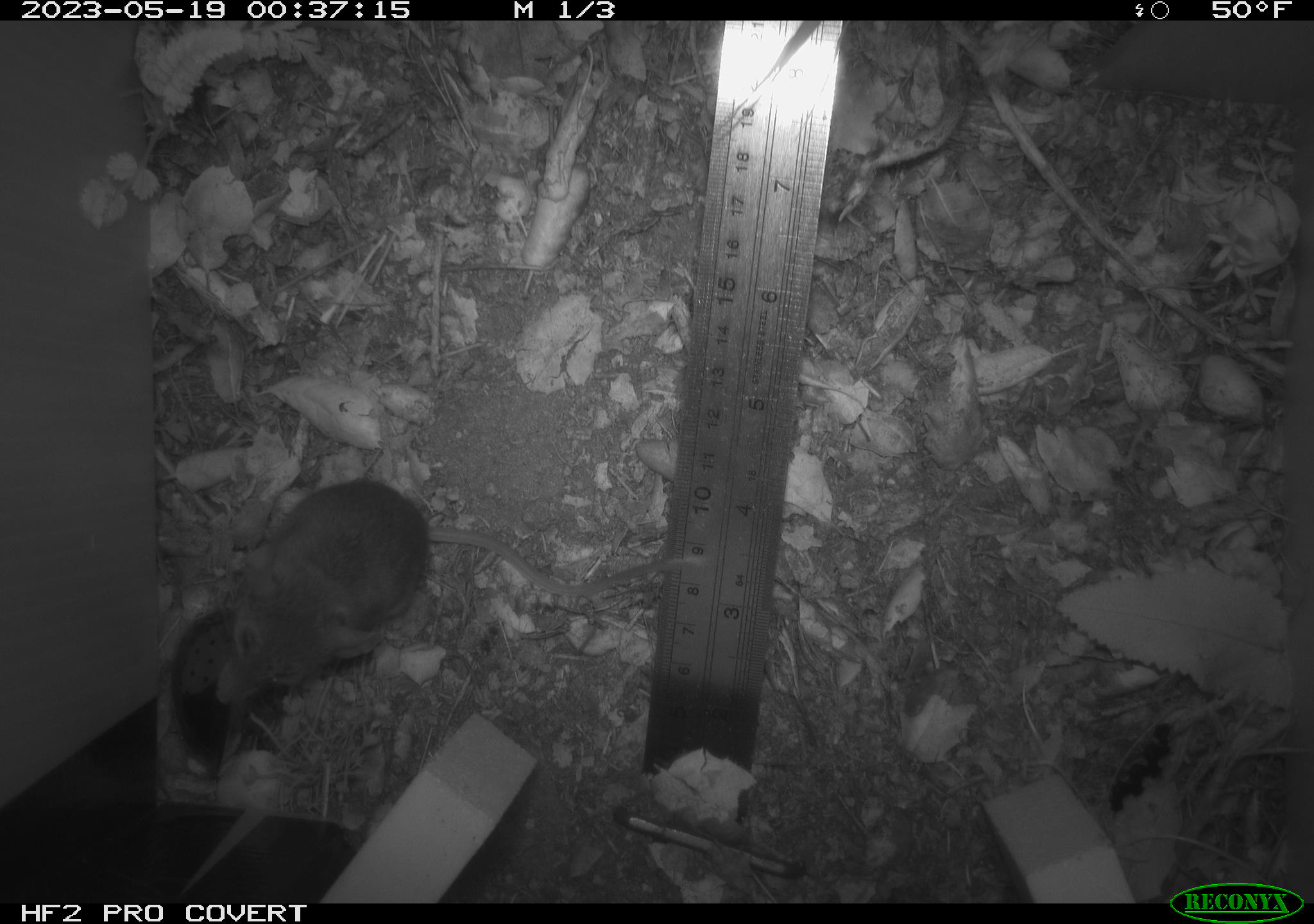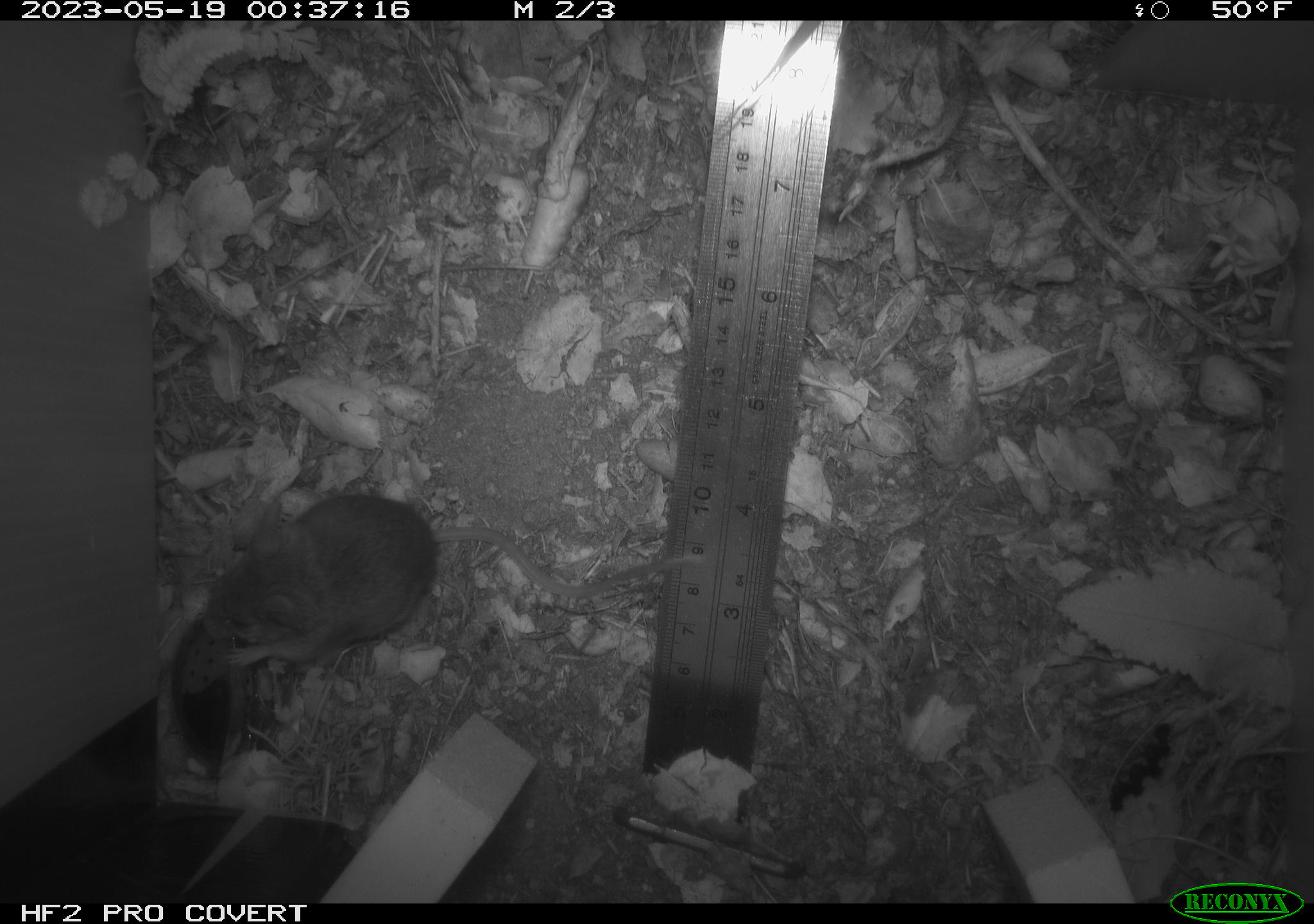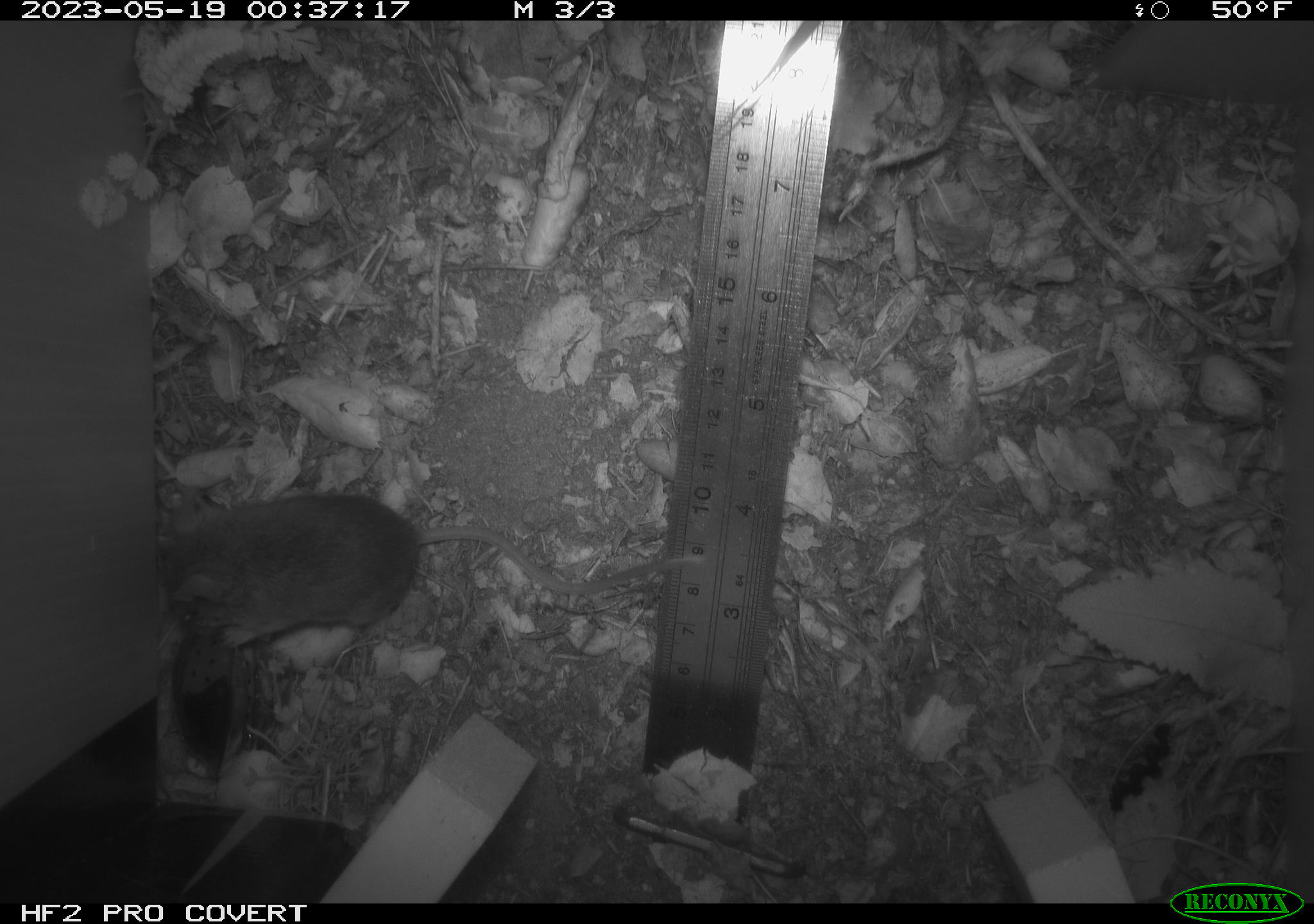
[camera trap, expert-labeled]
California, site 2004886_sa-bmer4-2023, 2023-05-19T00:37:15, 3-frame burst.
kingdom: Animalia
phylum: Chordata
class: Mammalia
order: Rodentia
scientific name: Rodentia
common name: mouse species